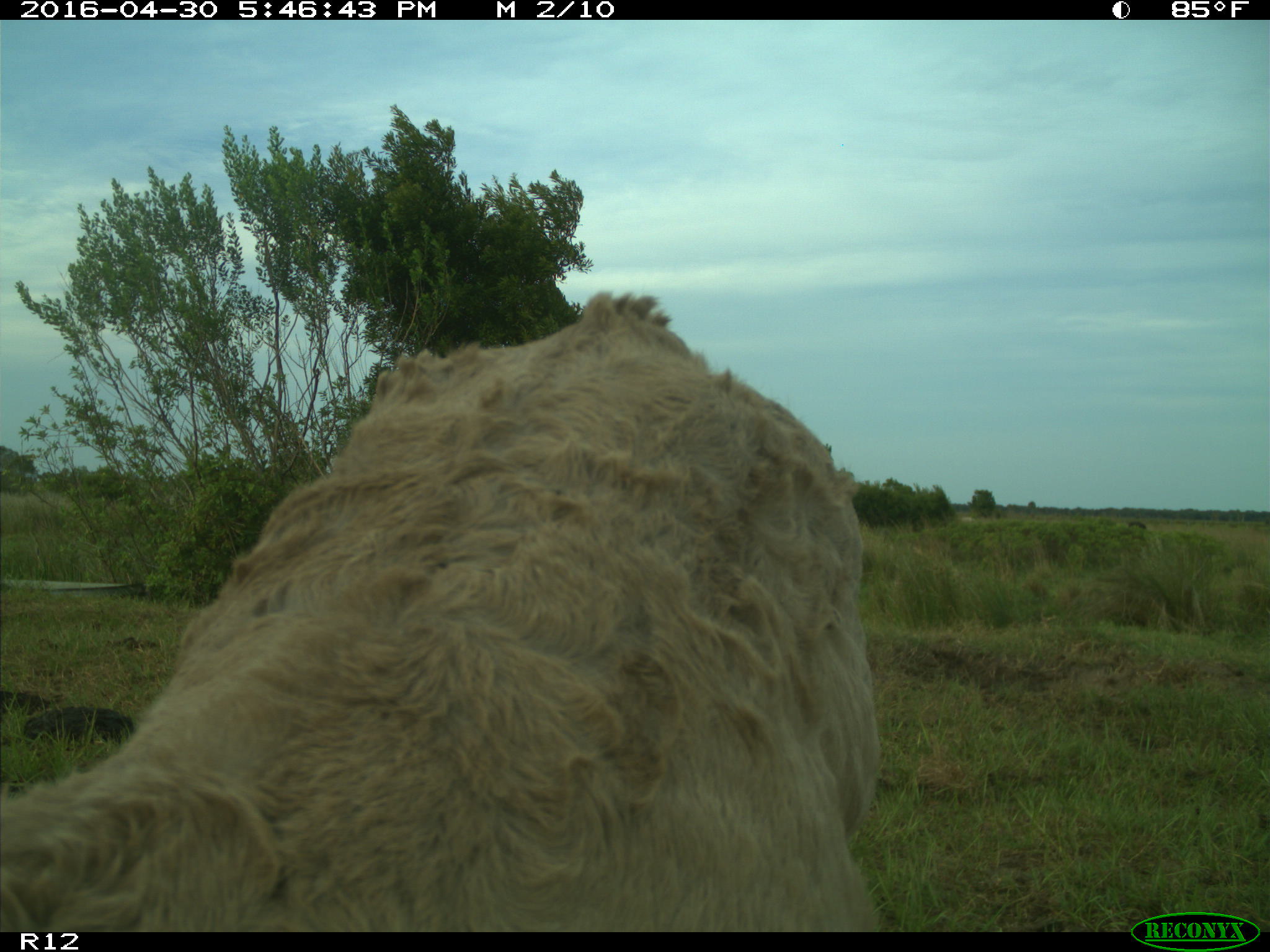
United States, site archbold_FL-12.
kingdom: Animalia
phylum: Chordata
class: Mammalia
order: Artiodactyla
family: Bovidae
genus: Bos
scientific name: Bos taurus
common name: domestic cow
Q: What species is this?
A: Bos taurus (domestic cow).